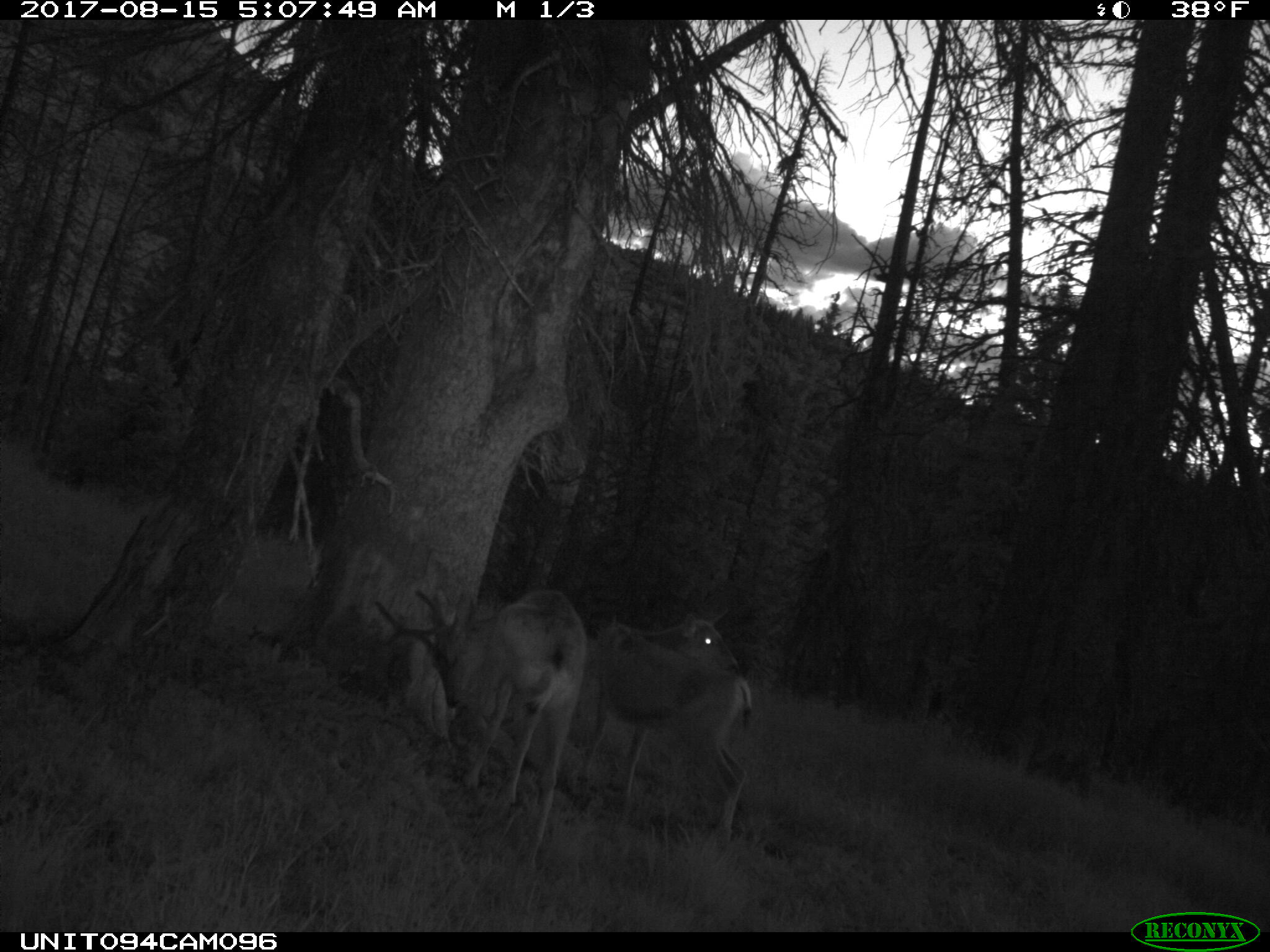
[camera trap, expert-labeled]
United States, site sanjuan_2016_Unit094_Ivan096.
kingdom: Animalia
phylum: Chordata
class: Mammalia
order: Artiodactyla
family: Cervidae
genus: Odocoileus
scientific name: Odocoileus hemionus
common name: mule deer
Odocoileus hemionus (mule deer).